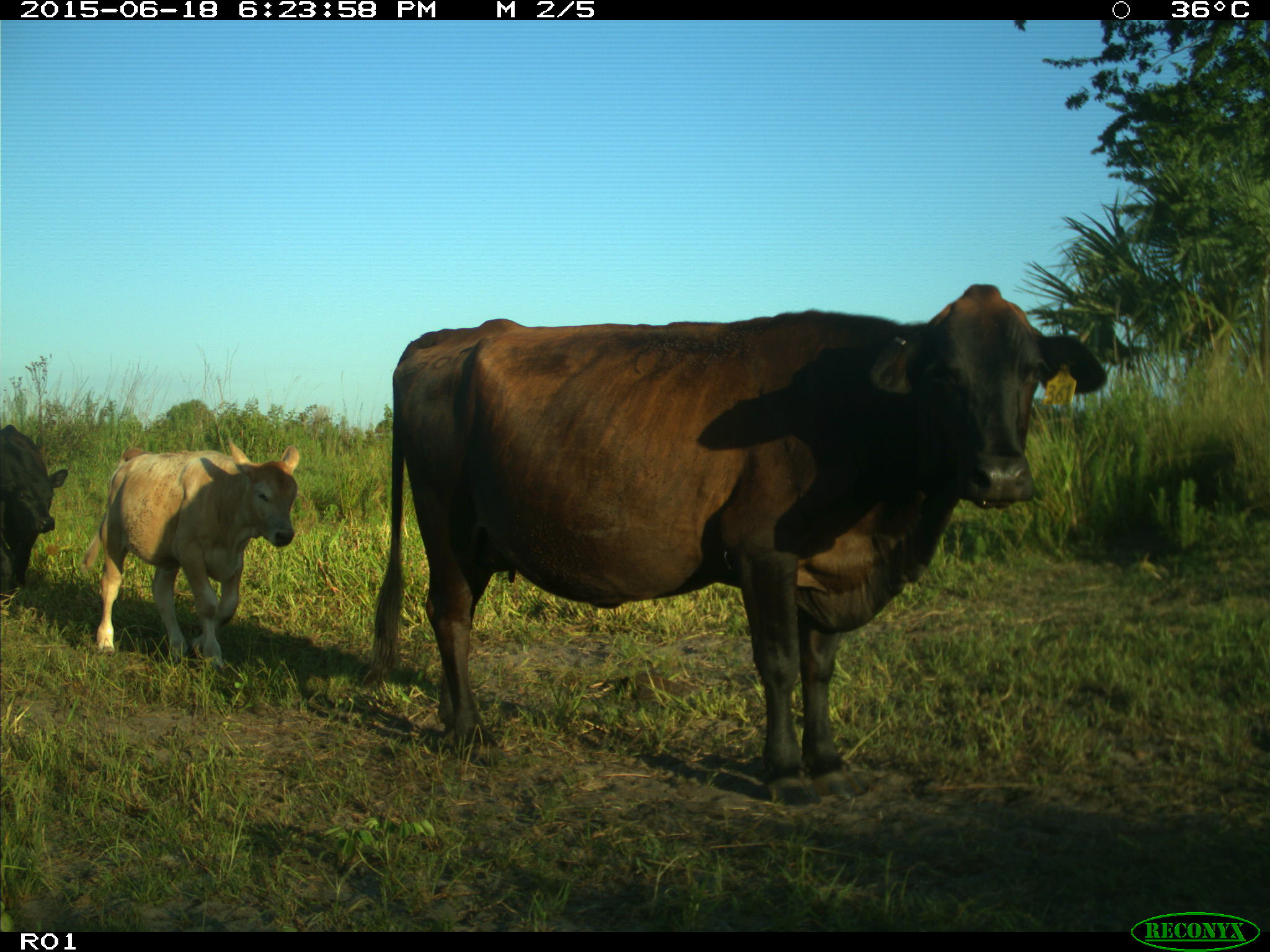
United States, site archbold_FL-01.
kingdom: Animalia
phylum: Chordata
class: Mammalia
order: Artiodactyla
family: Bovidae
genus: Bos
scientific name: Bos taurus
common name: domestic cow